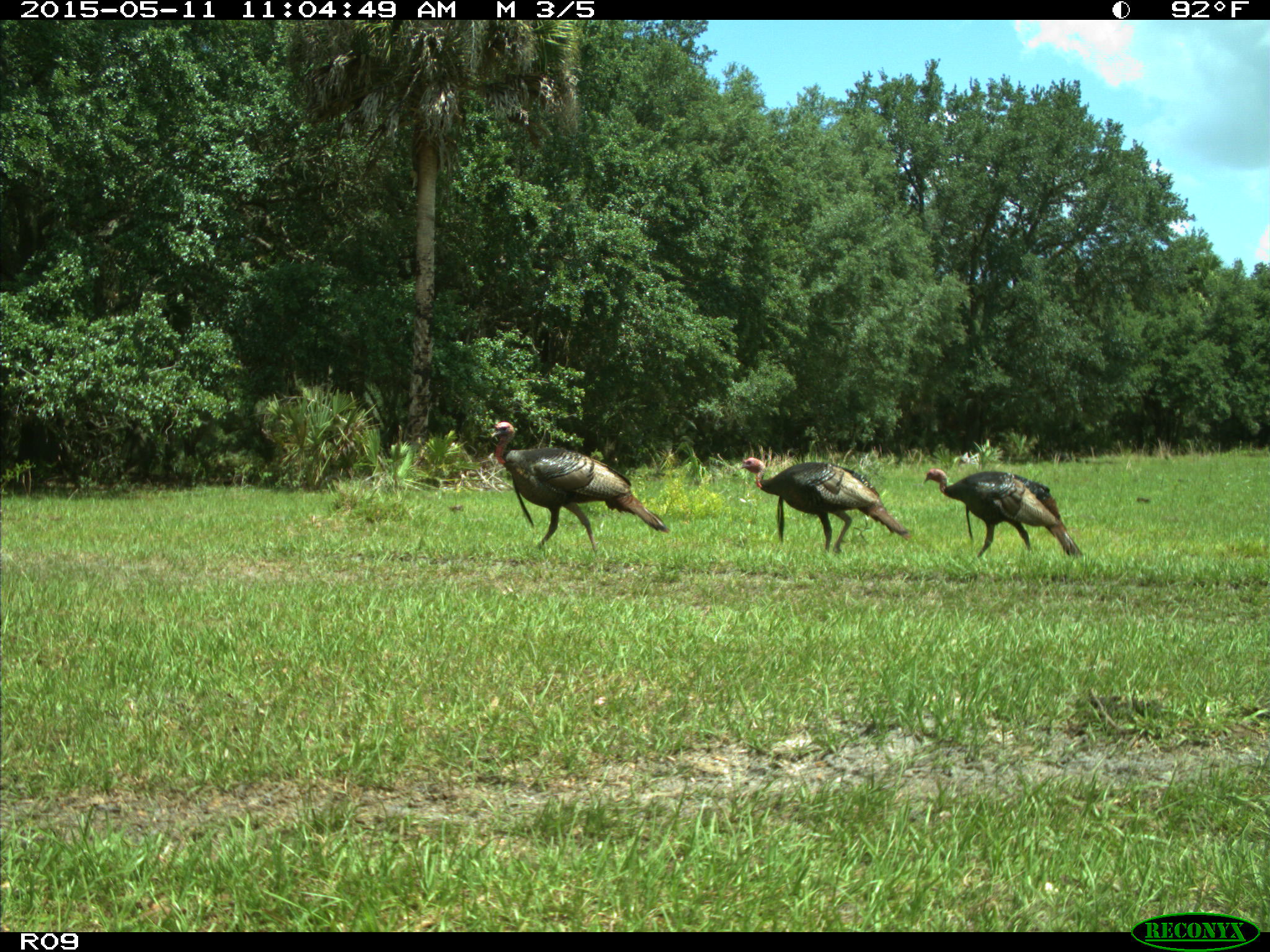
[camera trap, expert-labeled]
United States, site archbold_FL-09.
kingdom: Animalia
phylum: Chordata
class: Aves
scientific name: Aves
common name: birds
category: unidentified bird